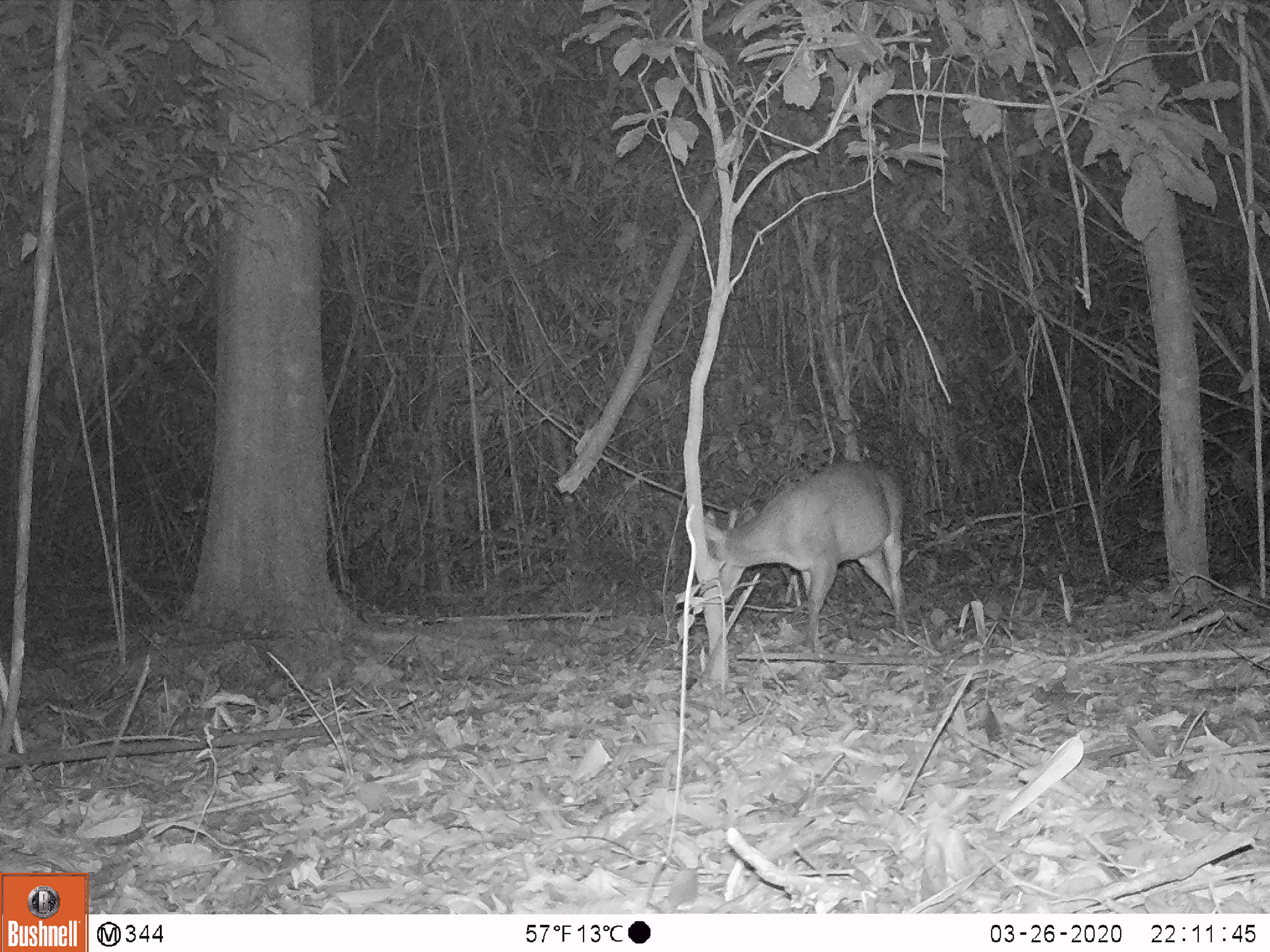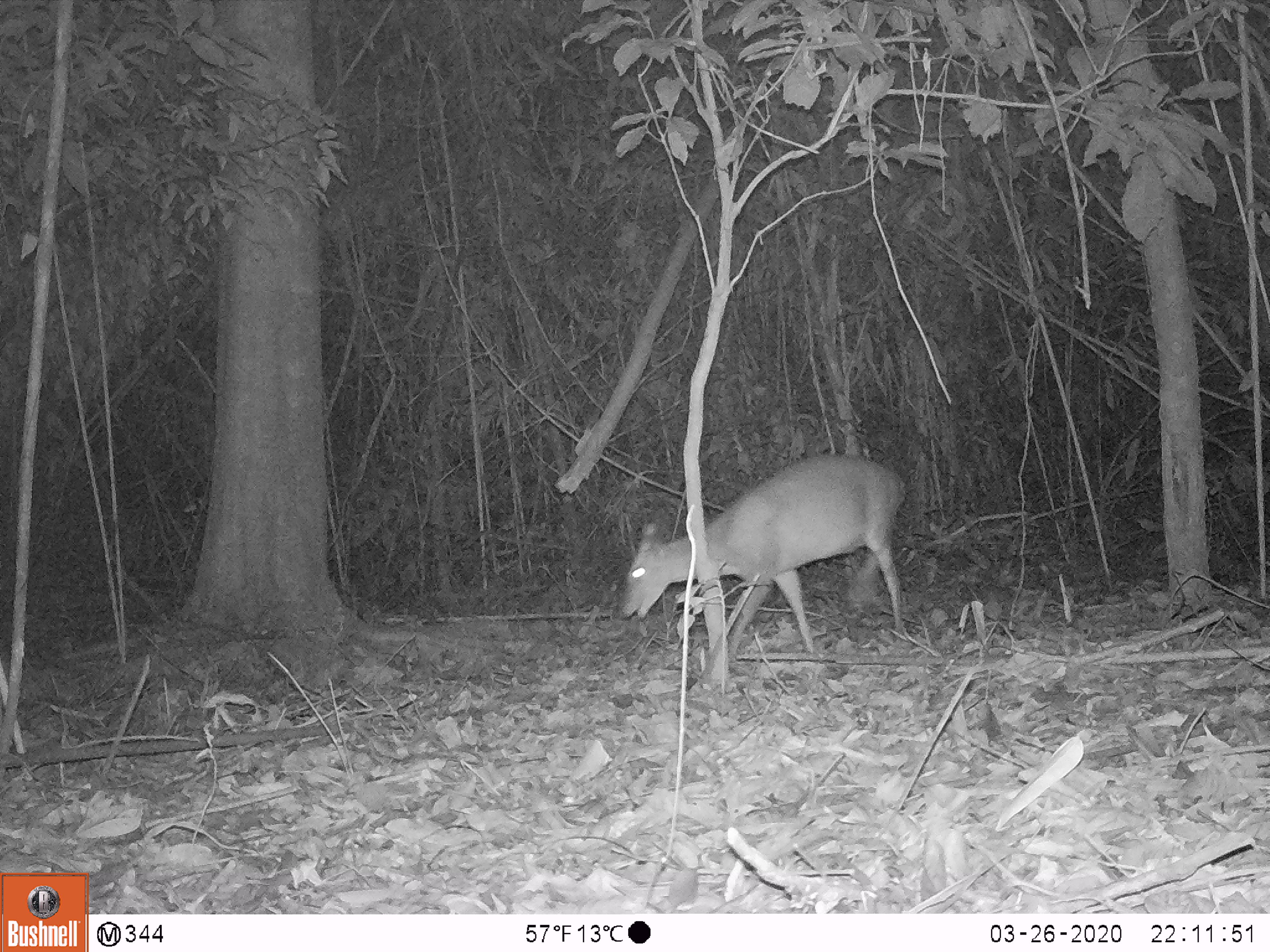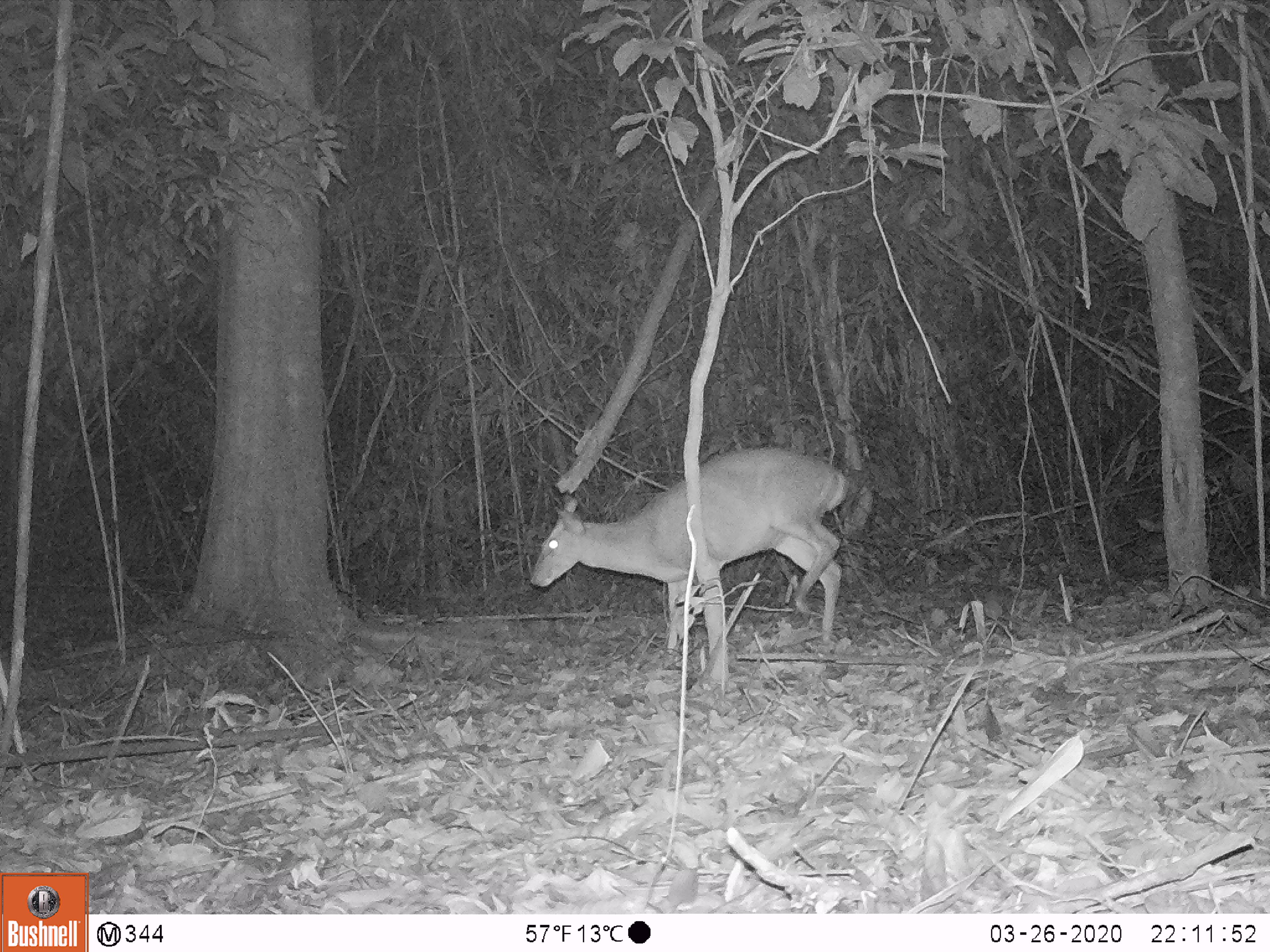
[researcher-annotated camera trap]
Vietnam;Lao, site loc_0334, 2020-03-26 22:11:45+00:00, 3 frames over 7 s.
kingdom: Animalia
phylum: Chordata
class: Mammalia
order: Artiodactyla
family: Cervidae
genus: Muntiacus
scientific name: Muntiacus vuquangensis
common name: large-antlered muntjac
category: large antlered muntjac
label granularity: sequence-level